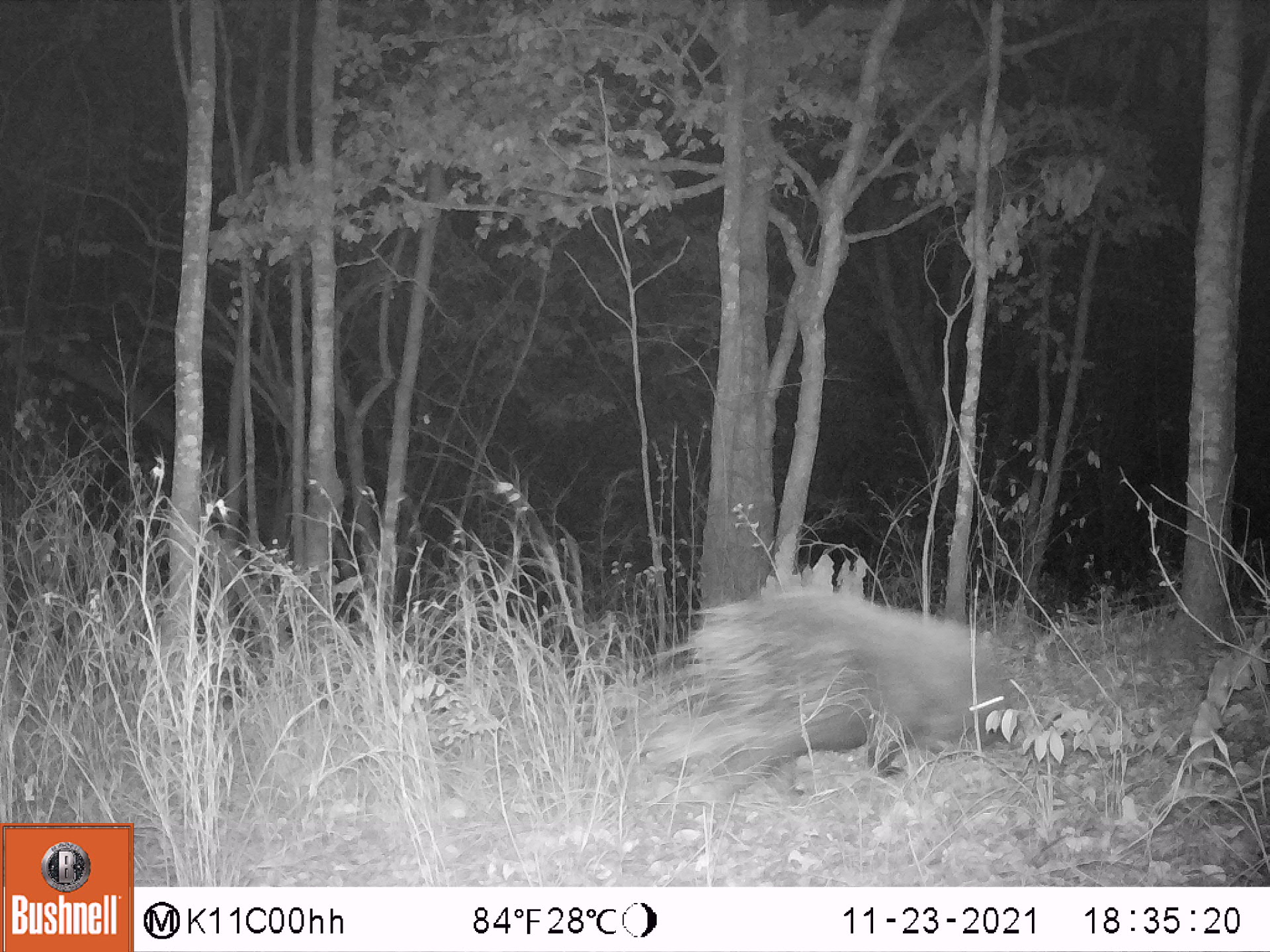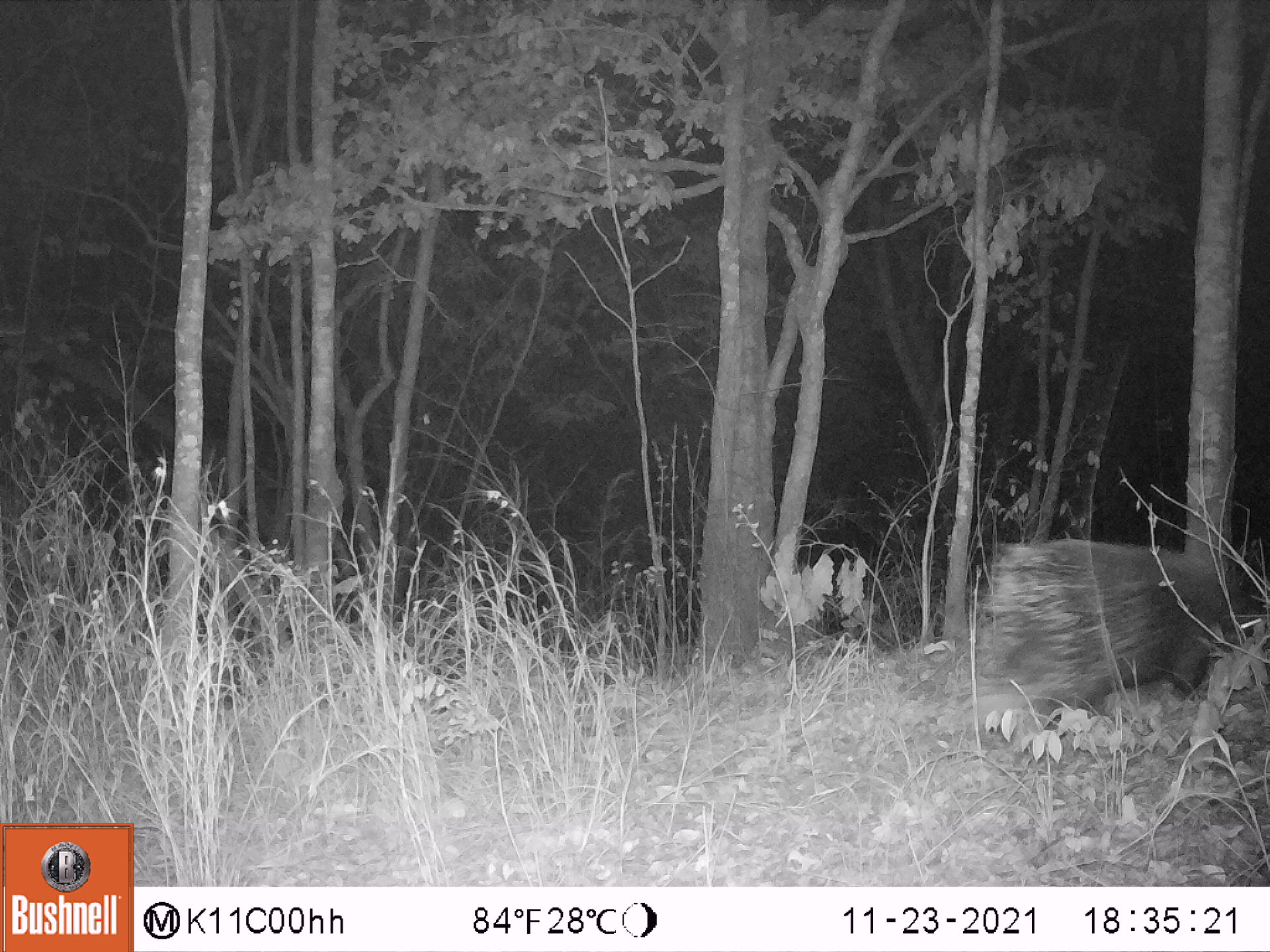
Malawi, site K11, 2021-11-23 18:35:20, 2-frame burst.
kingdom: Animalia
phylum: Chordata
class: Mammalia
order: Rodentia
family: Hystricidae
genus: Hystrix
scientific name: Hystrix africaeaustralis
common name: cape porcupine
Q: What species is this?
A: Cape porcupine (Hystrix africaeaustralis).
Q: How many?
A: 1.